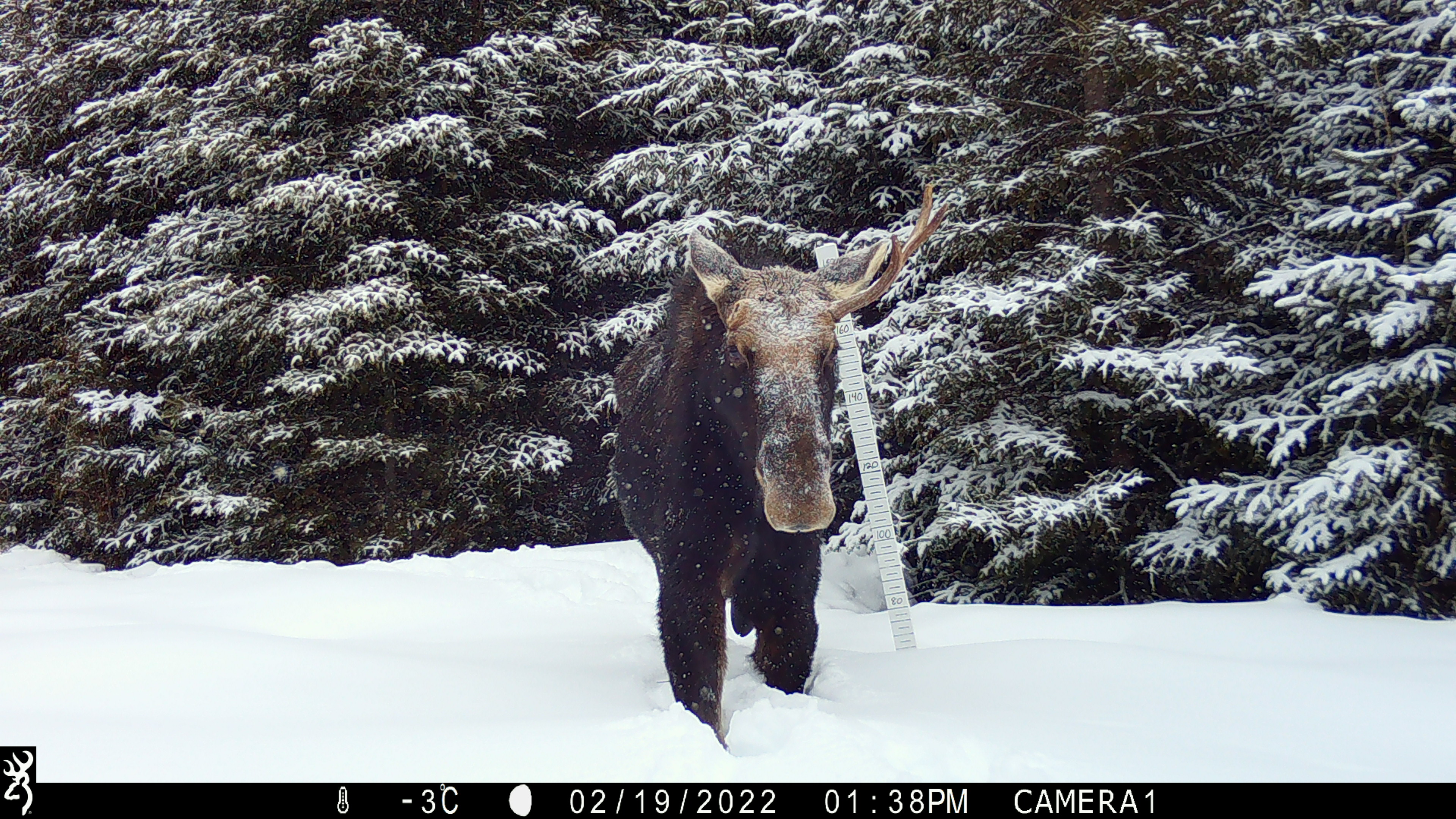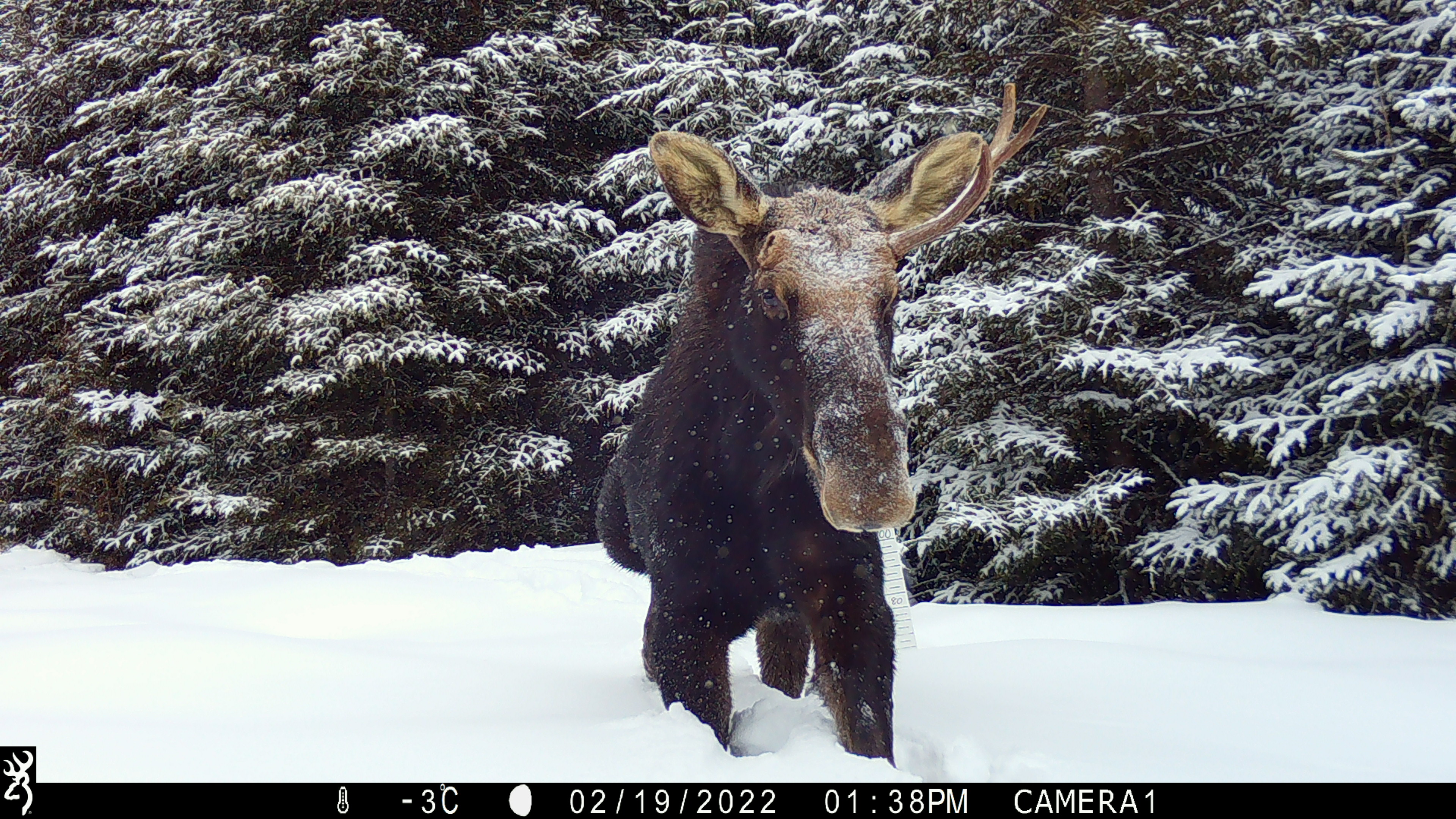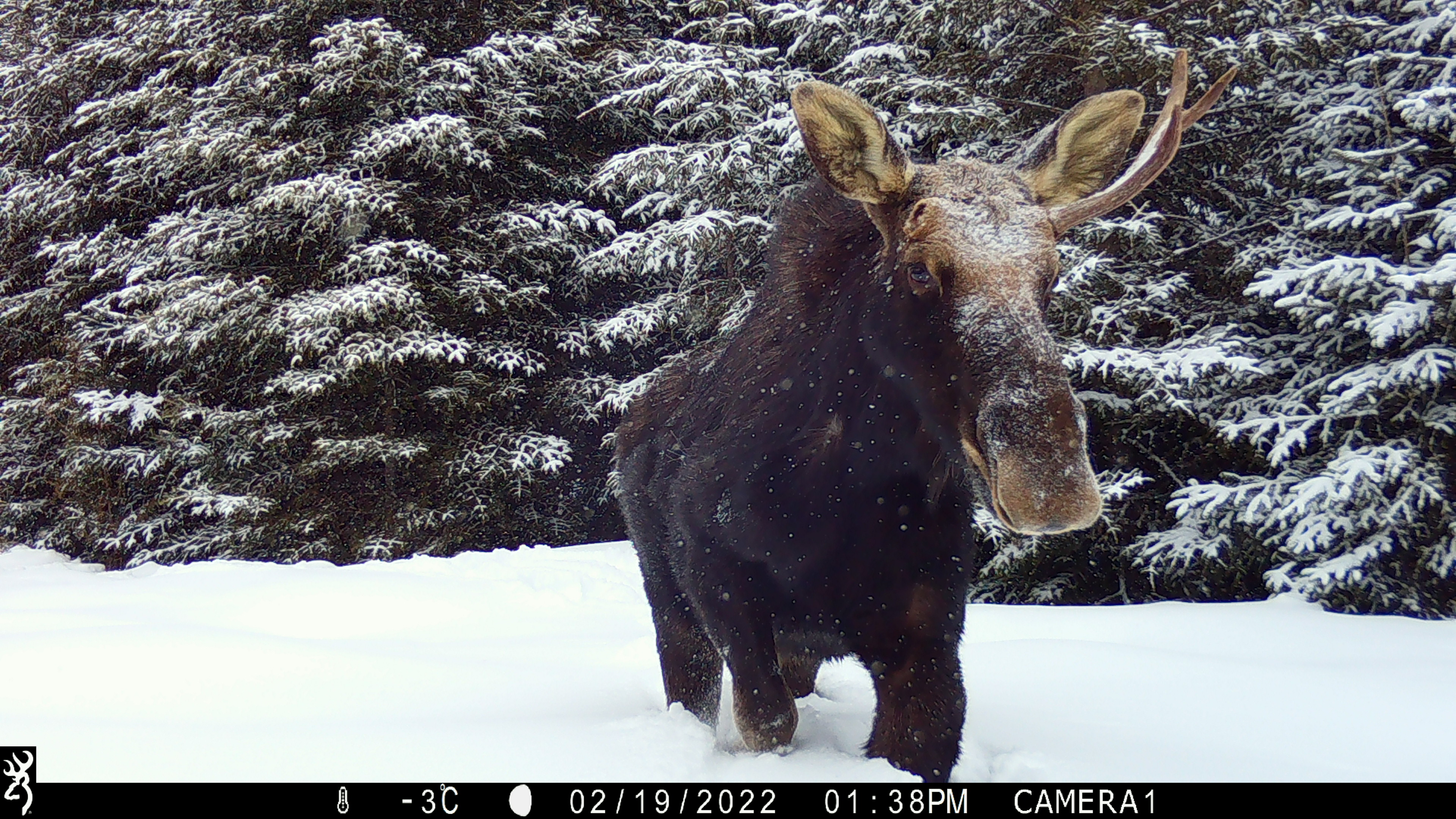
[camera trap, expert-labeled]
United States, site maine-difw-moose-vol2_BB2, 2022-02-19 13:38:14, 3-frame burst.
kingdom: Animalia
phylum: Chordata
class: Mammalia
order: Artiodactyla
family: Cervidae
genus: Alces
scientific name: Alces alces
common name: moose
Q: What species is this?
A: Moose (Alces alces).